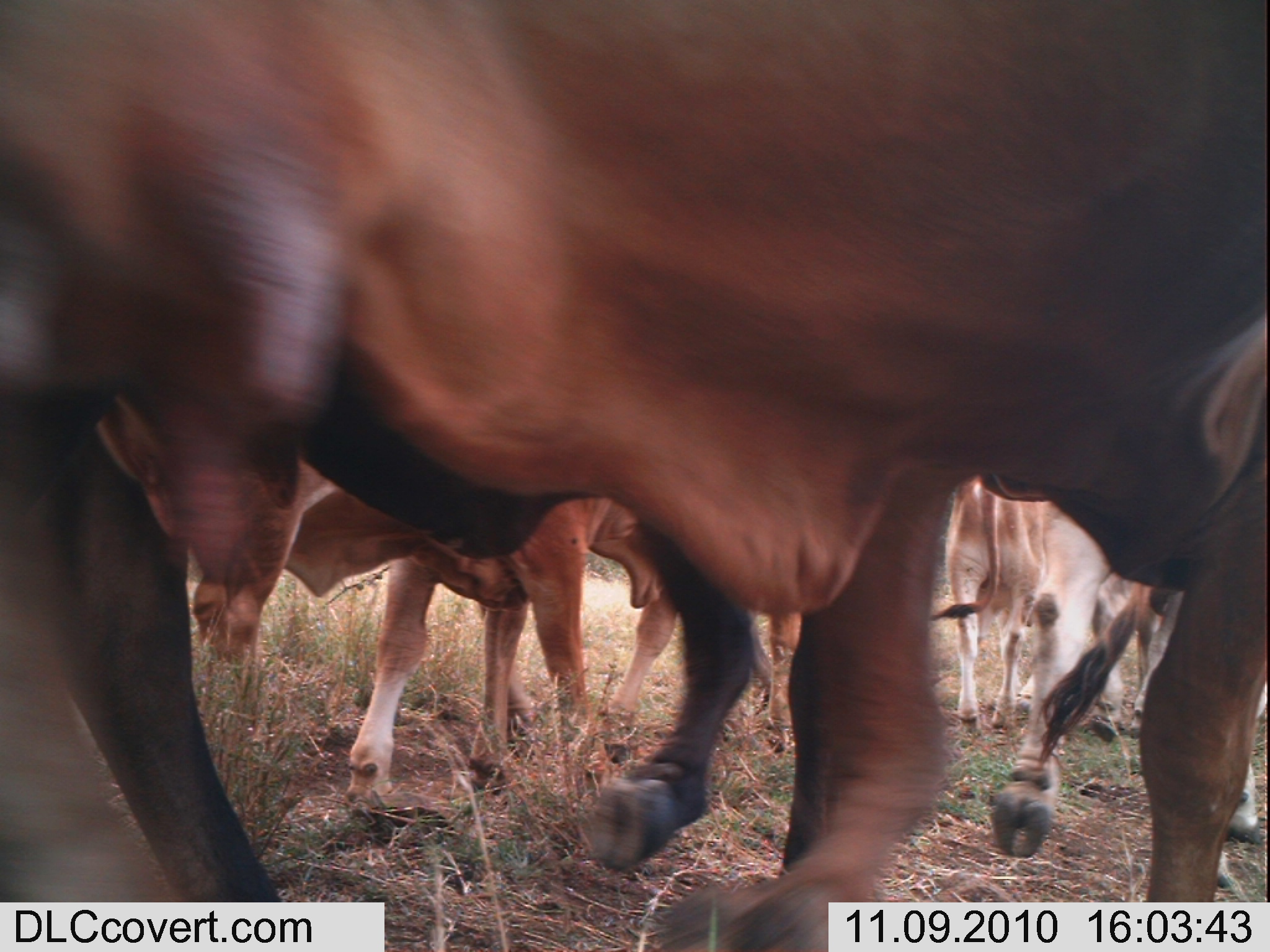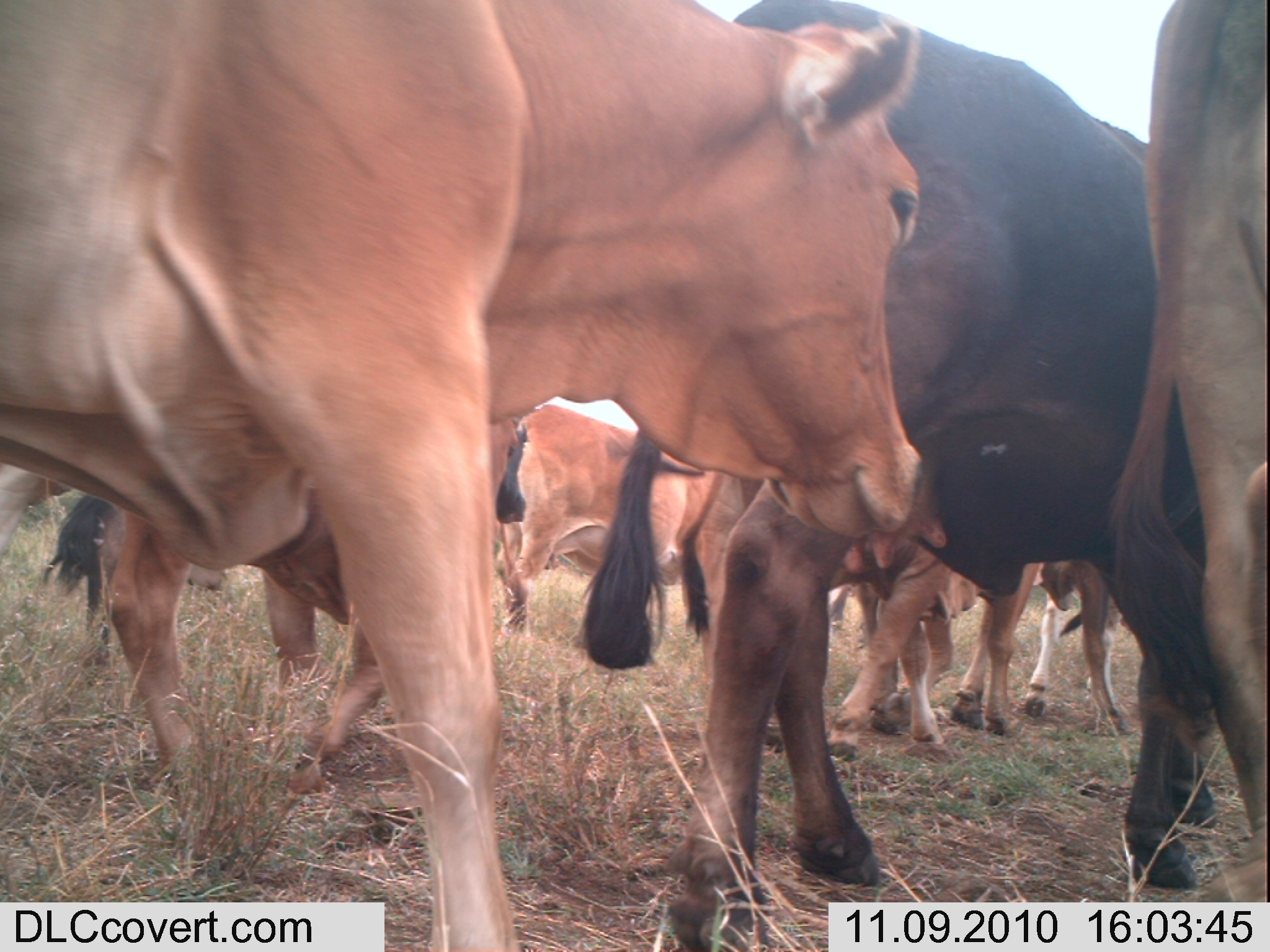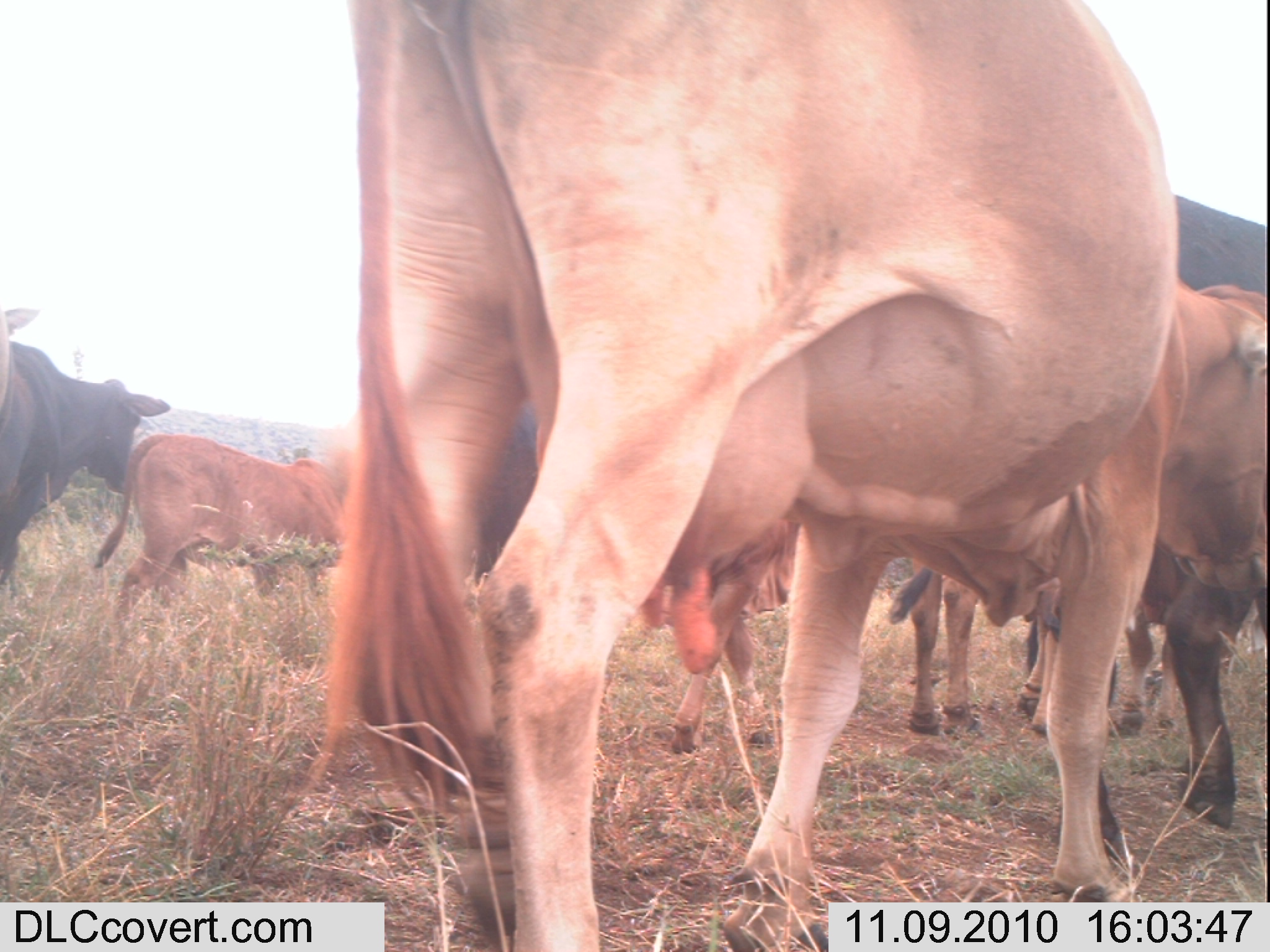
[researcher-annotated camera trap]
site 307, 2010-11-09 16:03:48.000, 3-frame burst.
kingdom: Animalia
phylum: Chordata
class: Mammalia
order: Artiodactyla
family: Bovidae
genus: Bos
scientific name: Bos taurus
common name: domestic cattle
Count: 5.